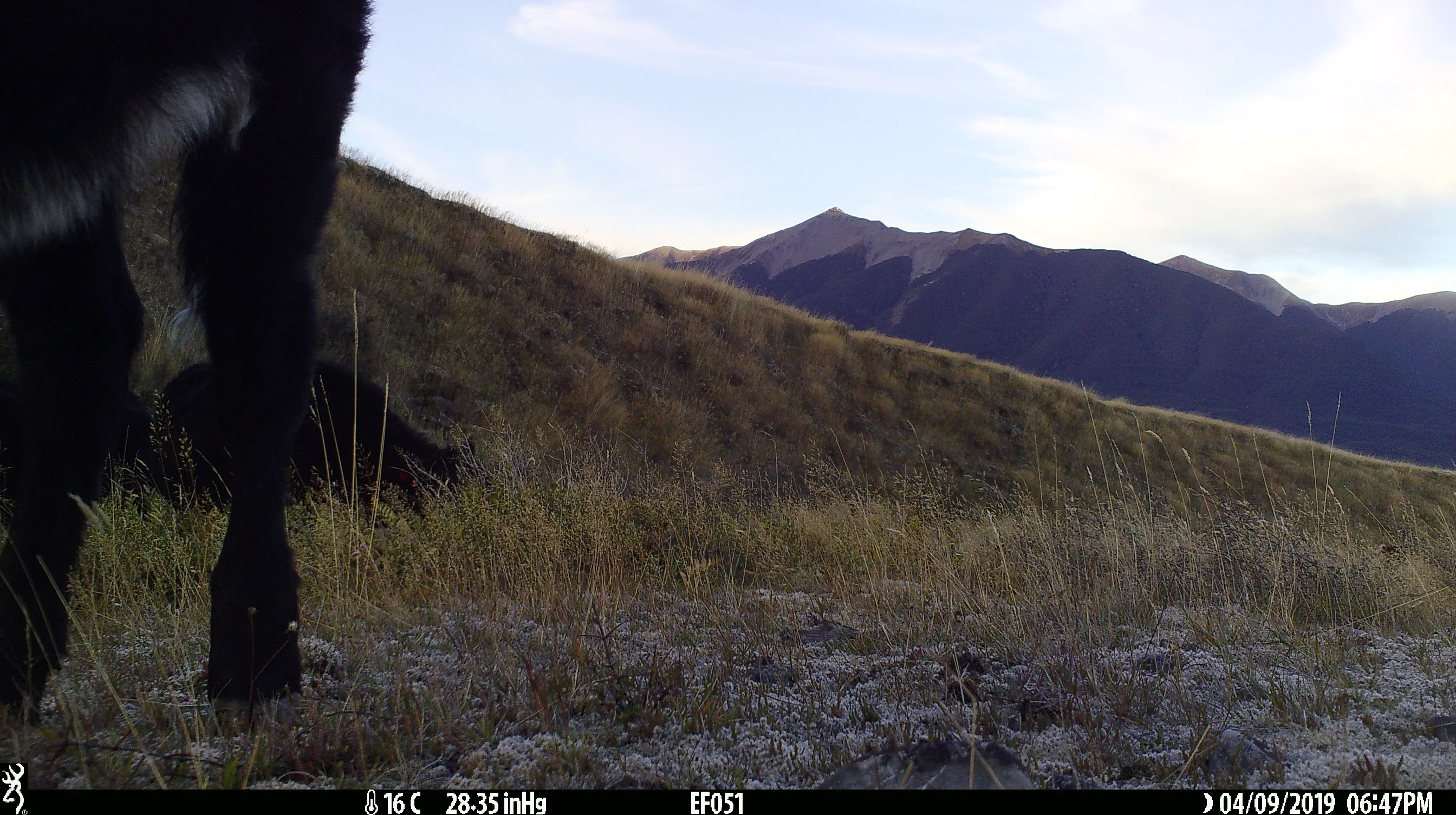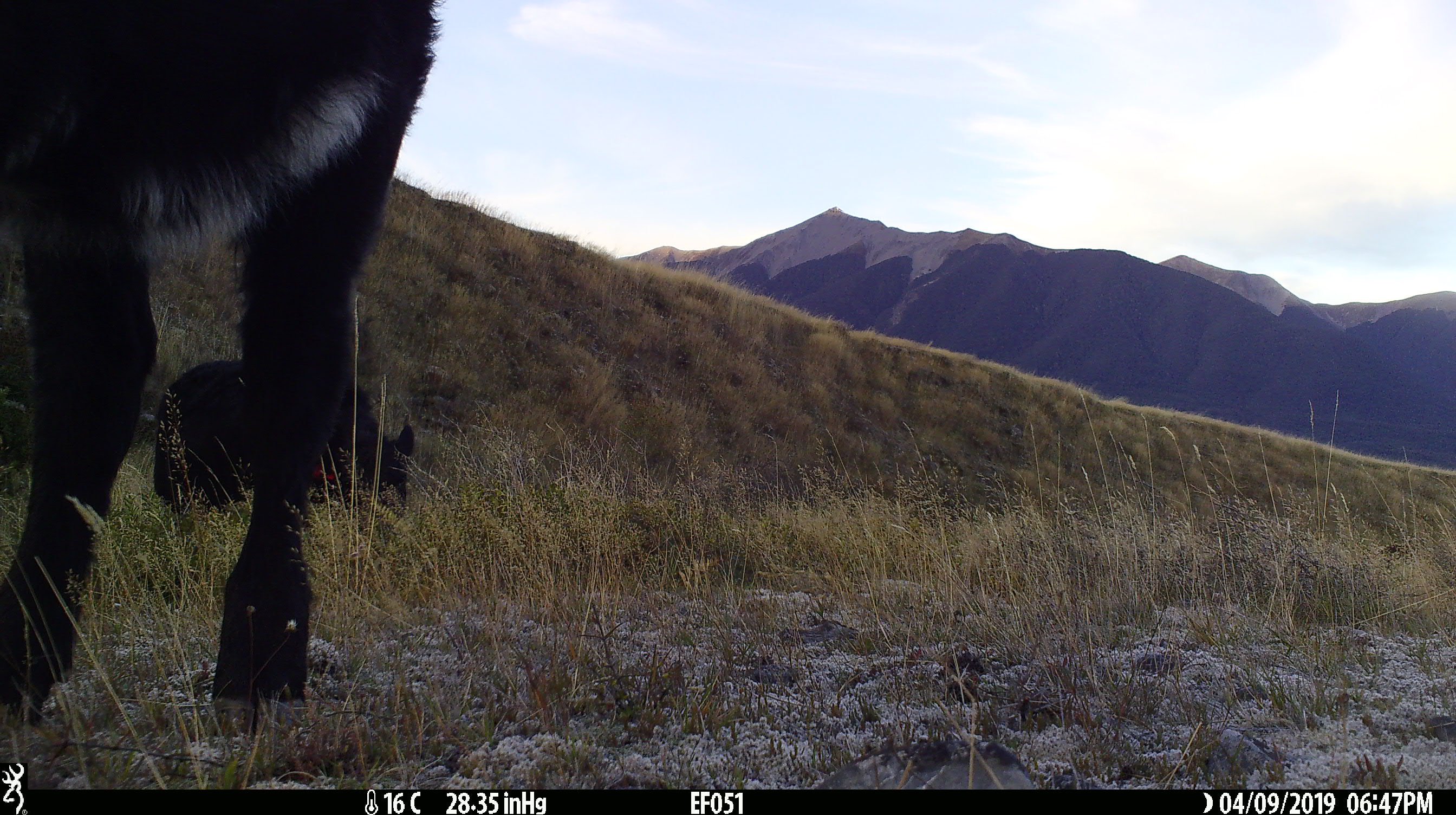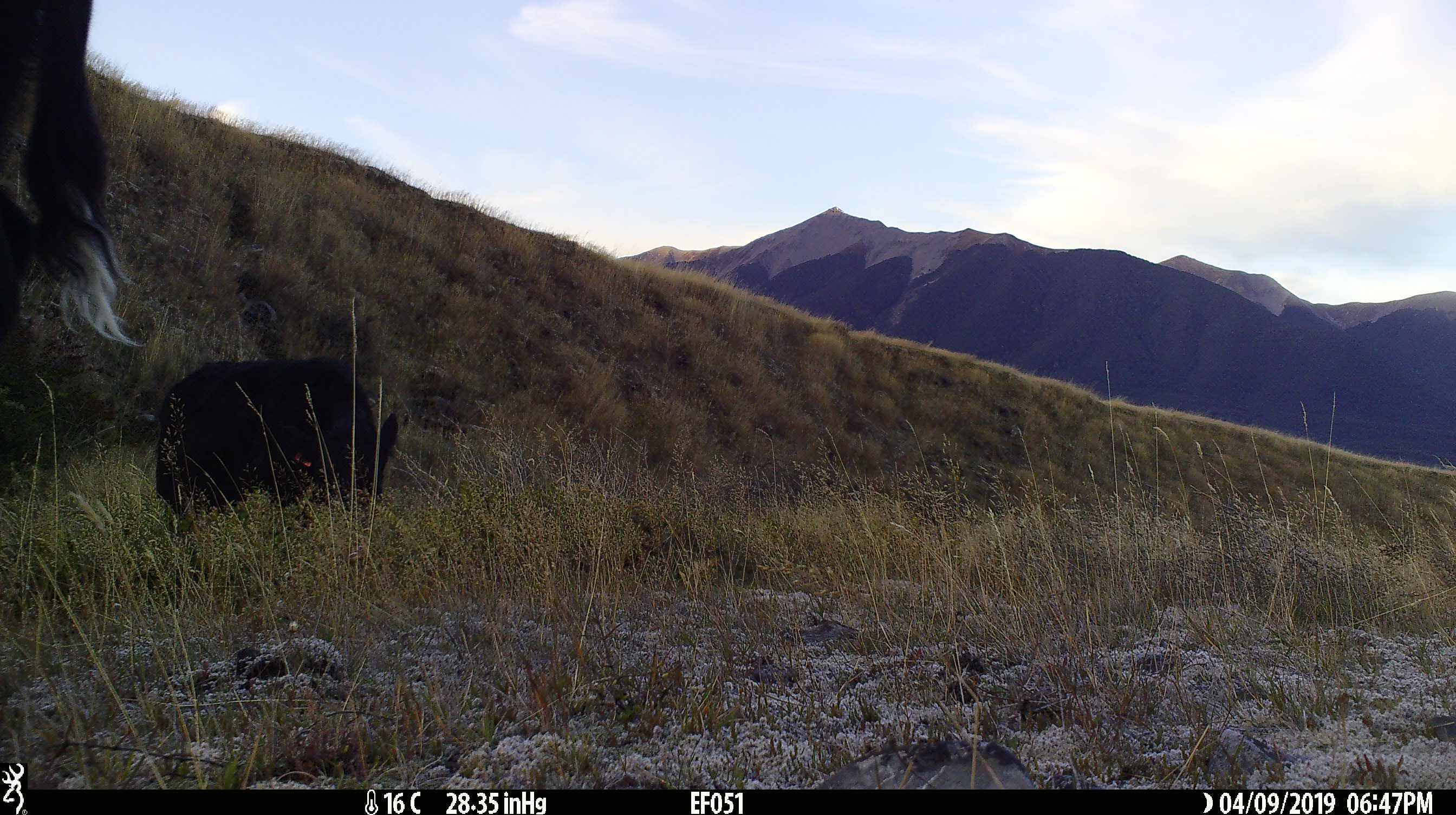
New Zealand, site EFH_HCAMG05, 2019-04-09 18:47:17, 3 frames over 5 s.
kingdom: Animalia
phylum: Chordata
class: Mammalia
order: Artiodactyla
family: Bovidae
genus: Bos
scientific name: Bos taurus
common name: domestic cow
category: cow